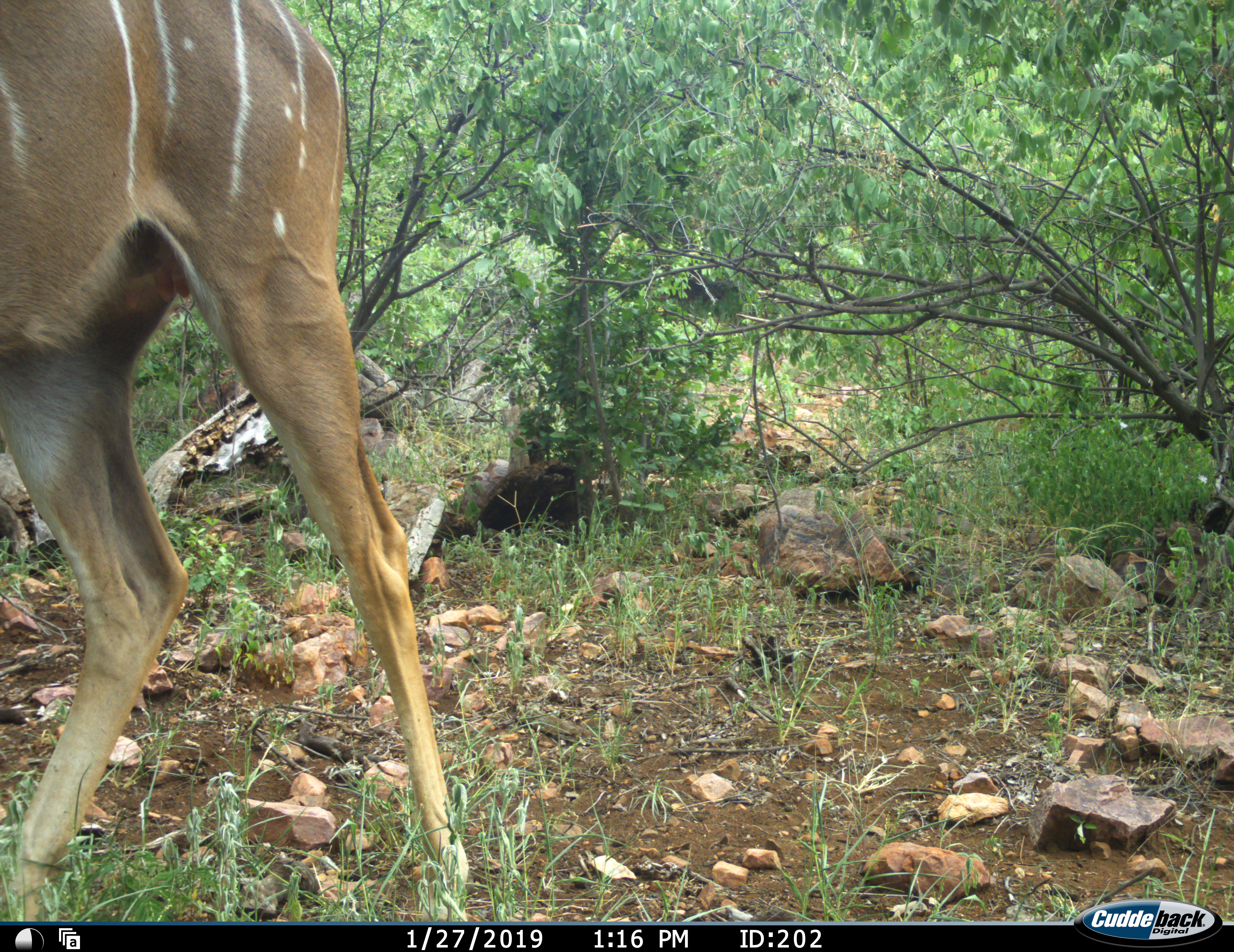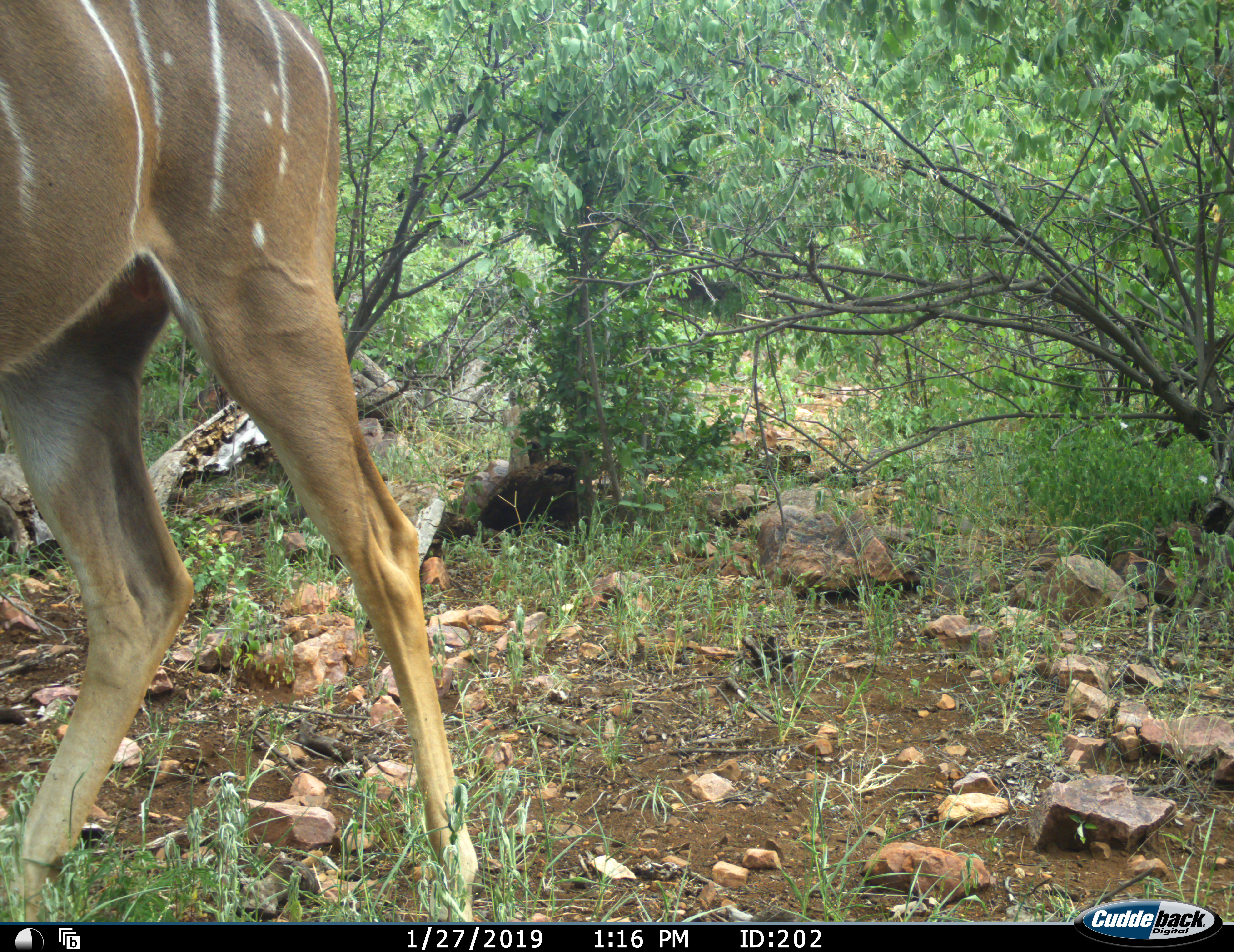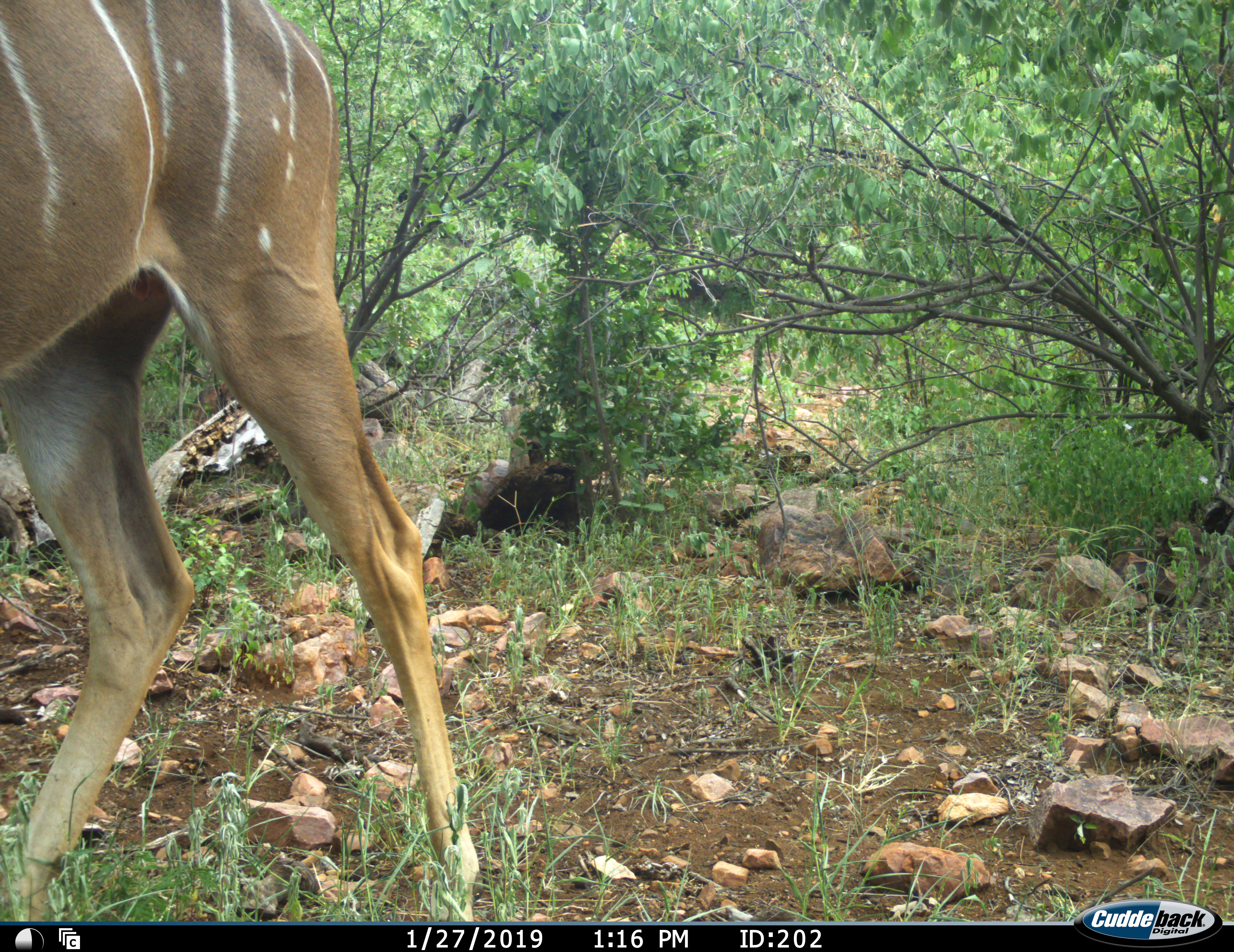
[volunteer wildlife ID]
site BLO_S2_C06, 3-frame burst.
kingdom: Animalia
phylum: Chordata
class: Mammalia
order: Artiodactyla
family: Bovidae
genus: Tragelaphus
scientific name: Tragelaphus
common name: kudu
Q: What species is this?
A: Kudu (Tragelaphus).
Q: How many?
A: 1.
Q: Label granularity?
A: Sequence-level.